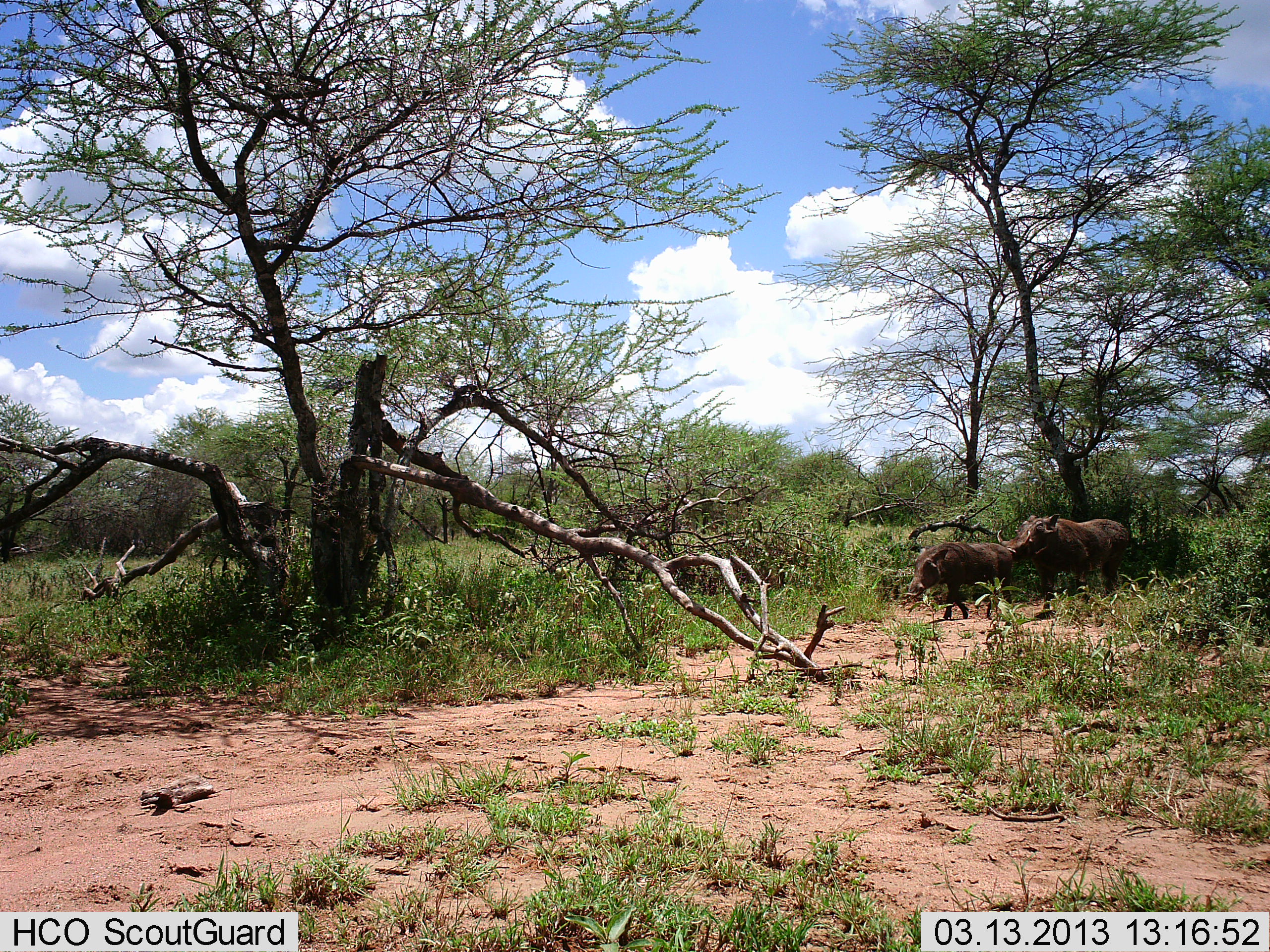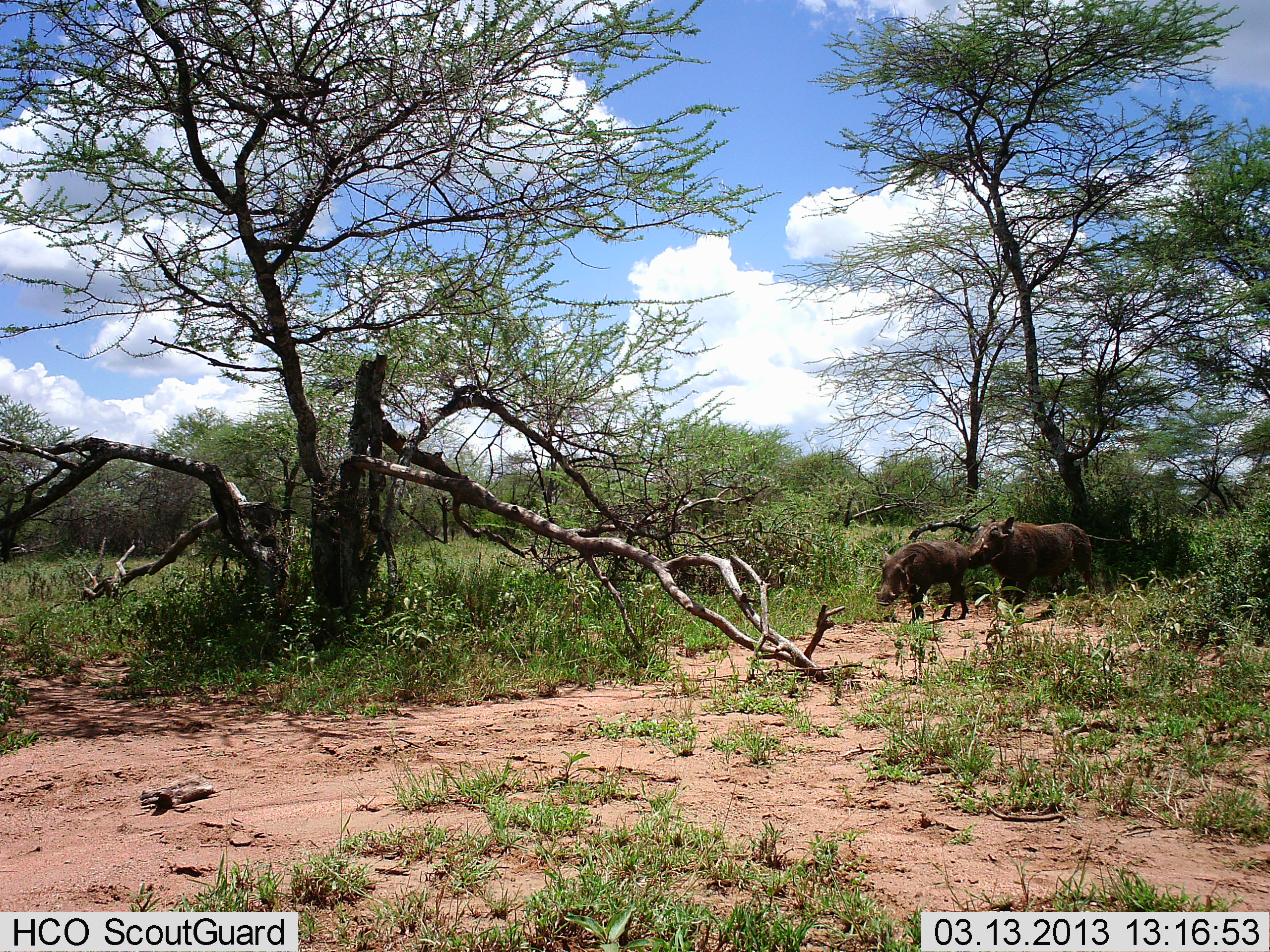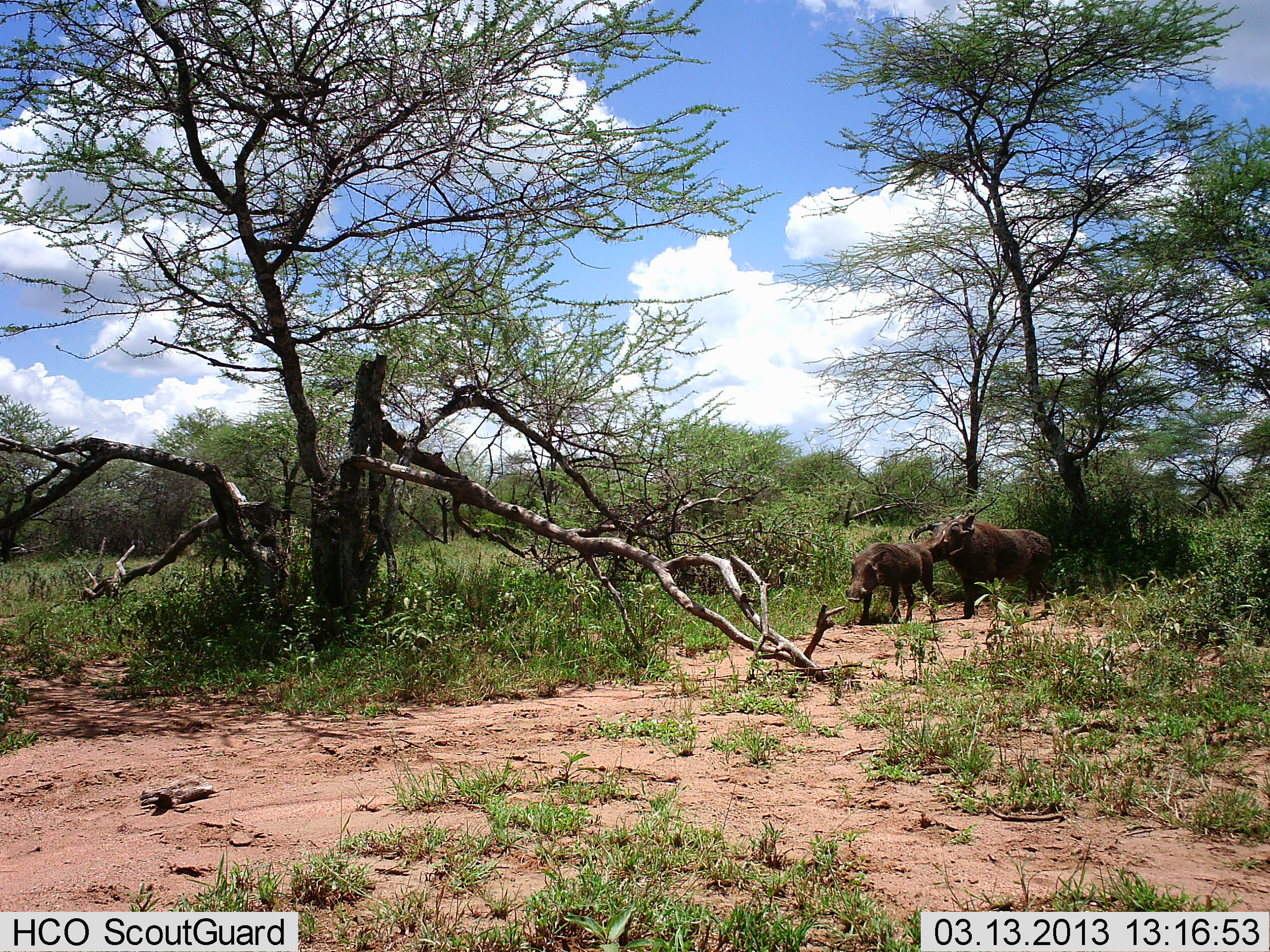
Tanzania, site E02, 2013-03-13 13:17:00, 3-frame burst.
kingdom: Animalia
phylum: Chordata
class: Mammalia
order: Artiodactyla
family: Suidae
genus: Phacochoerus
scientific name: Phacochoerus africanus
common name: warthog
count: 2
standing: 0%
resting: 0%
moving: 100%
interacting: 14%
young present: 27%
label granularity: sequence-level